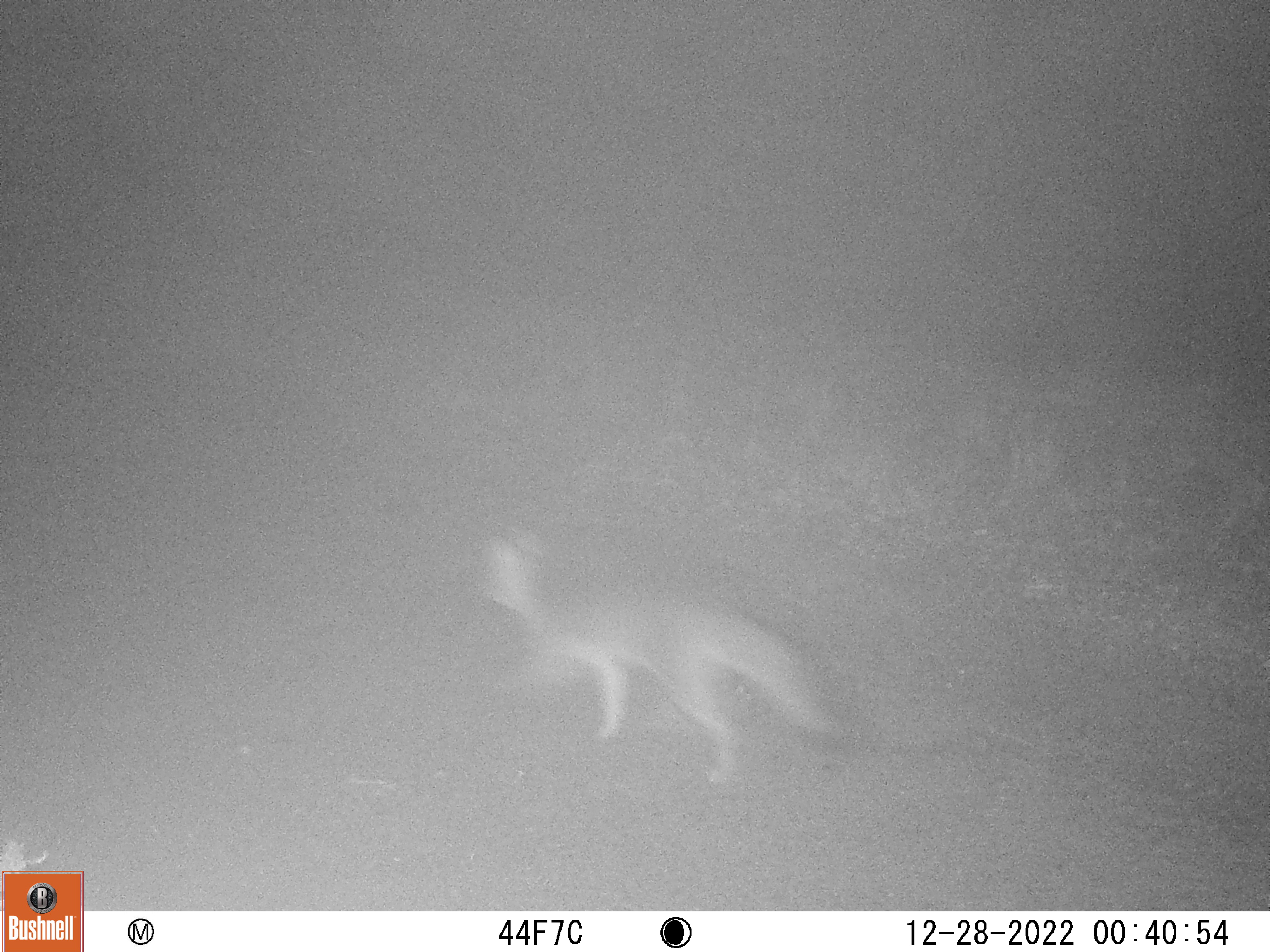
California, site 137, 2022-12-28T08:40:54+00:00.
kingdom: Animalia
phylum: Chordata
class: Mammalia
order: Carnivora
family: Canidae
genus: Urocyon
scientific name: Urocyon cinereoargenteus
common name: gray fox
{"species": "gray fox (Urocyon cinereoargenteus)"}